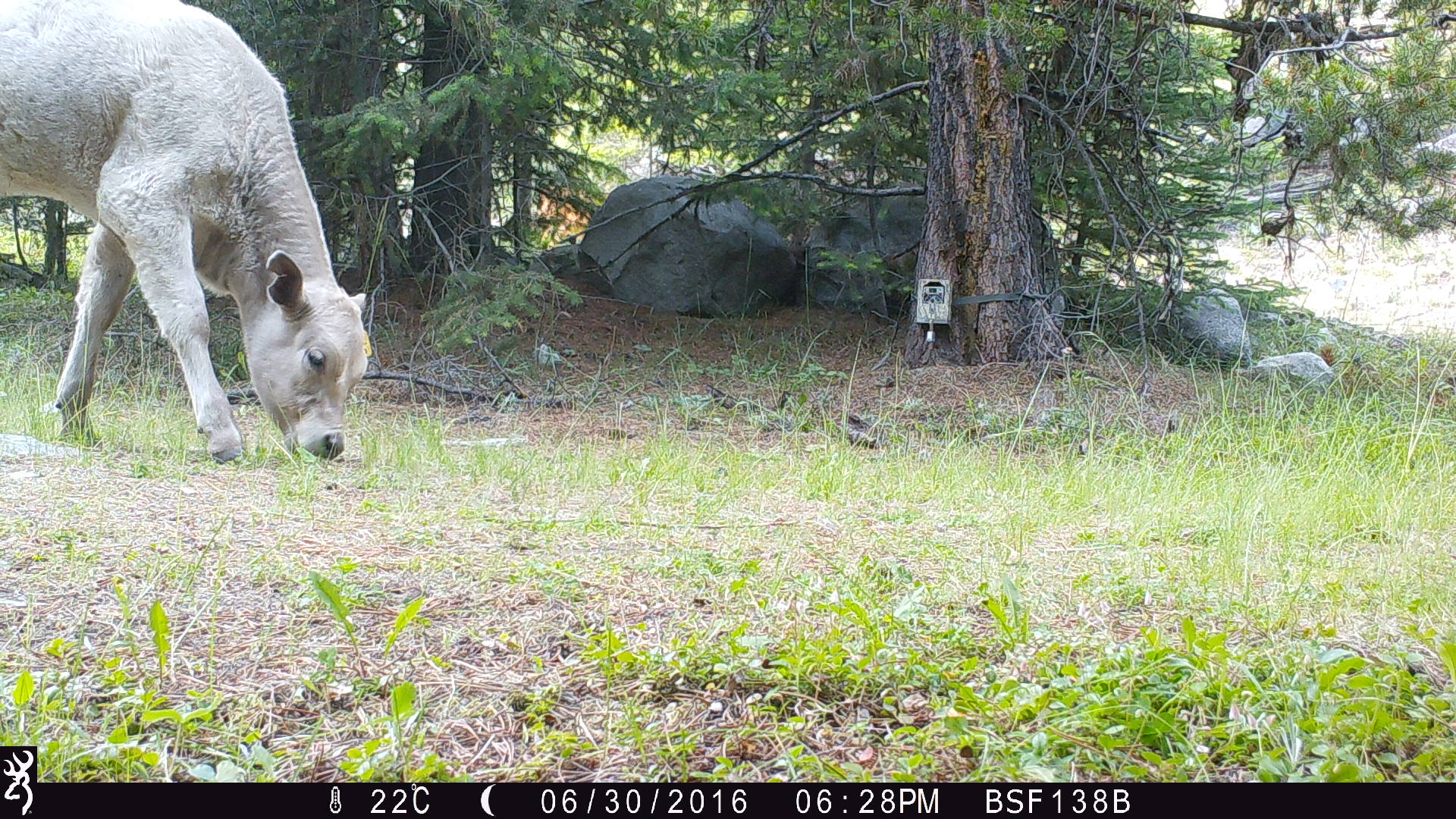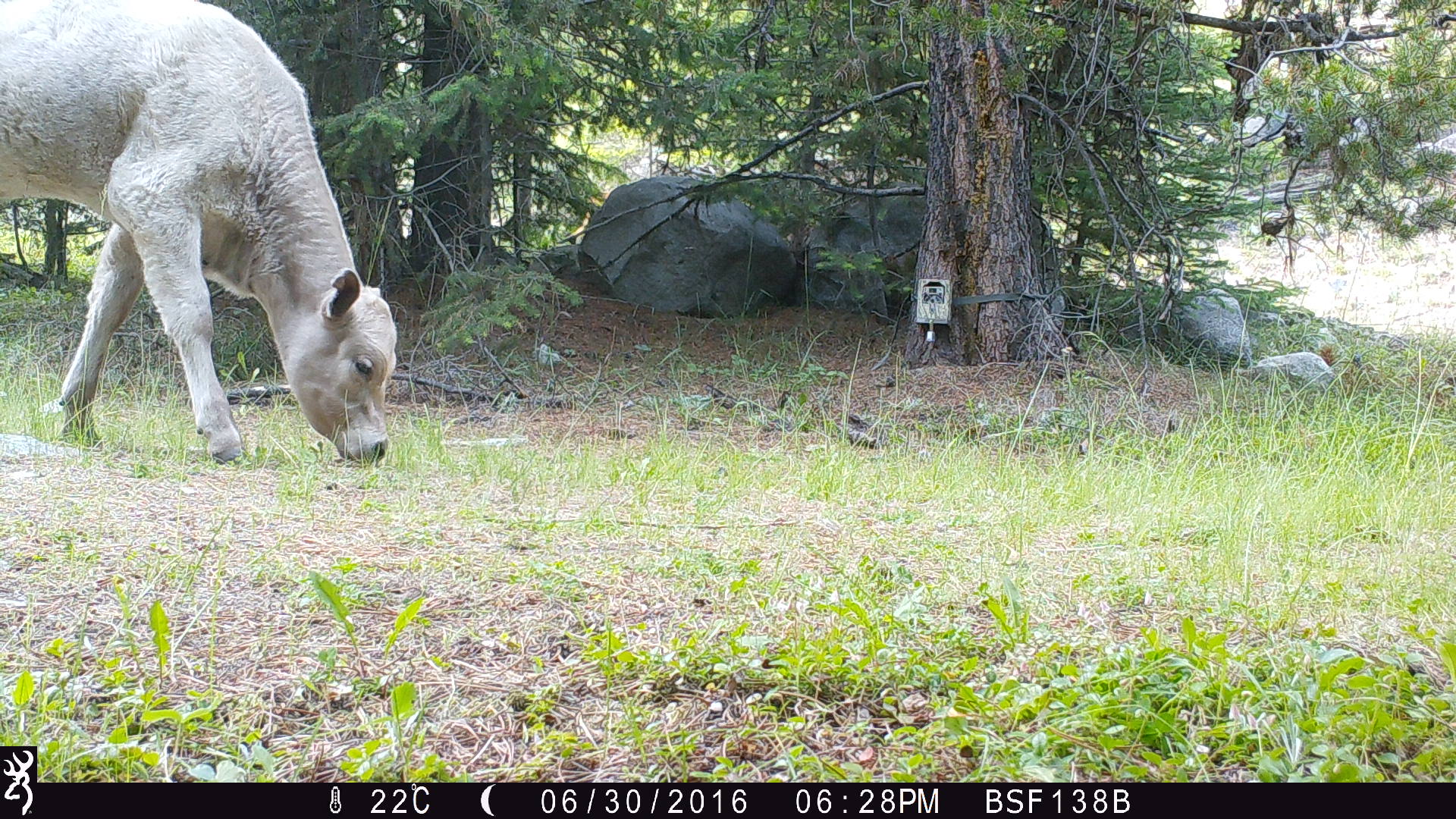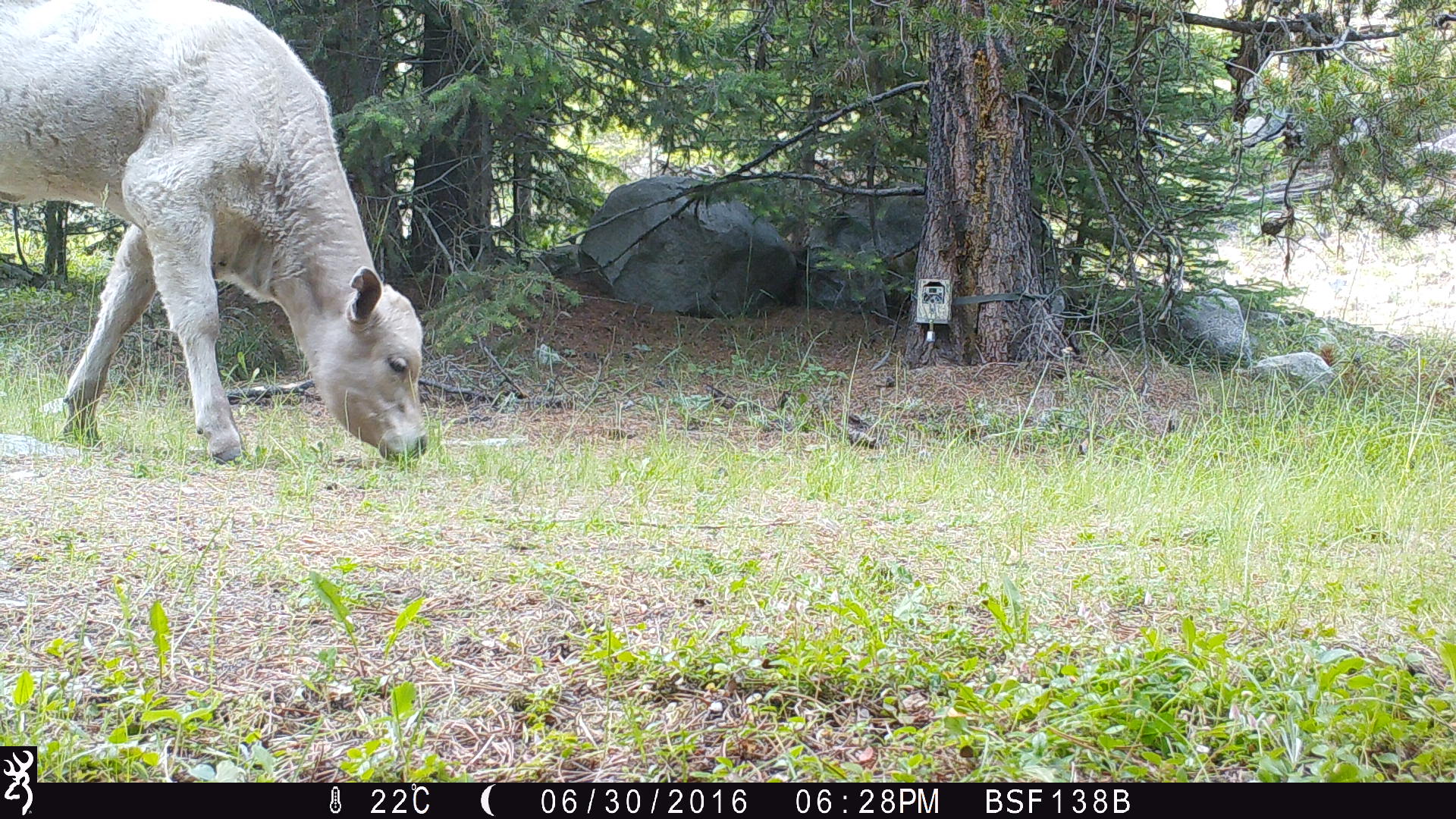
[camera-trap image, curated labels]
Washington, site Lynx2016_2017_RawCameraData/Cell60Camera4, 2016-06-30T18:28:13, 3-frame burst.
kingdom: Animalia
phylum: Chordata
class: Mammalia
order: Artiodactyla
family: Bovidae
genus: Bos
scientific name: Bos taurus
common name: domestic cattle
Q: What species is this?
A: Domestic cattle (Bos taurus).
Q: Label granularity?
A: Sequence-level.